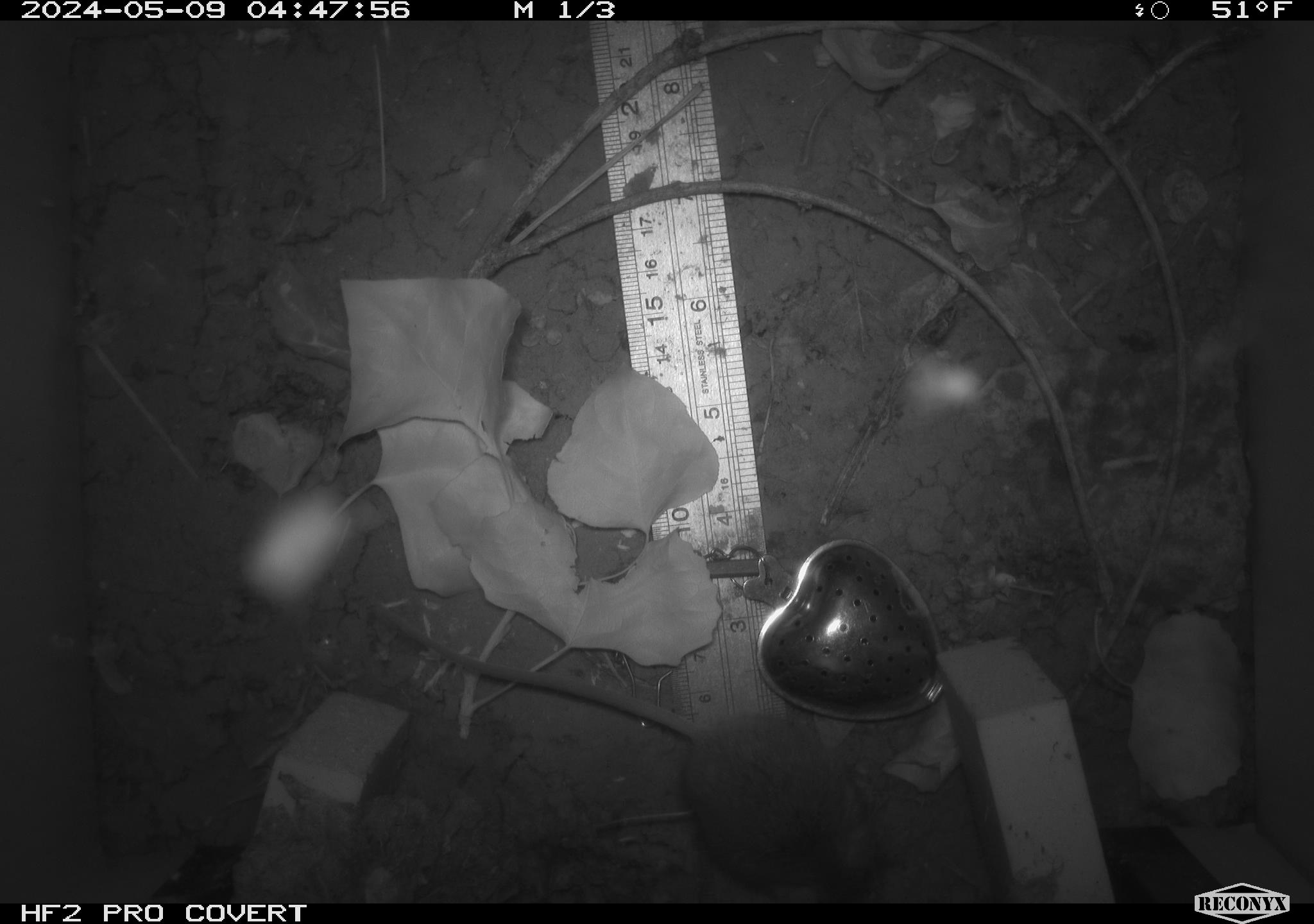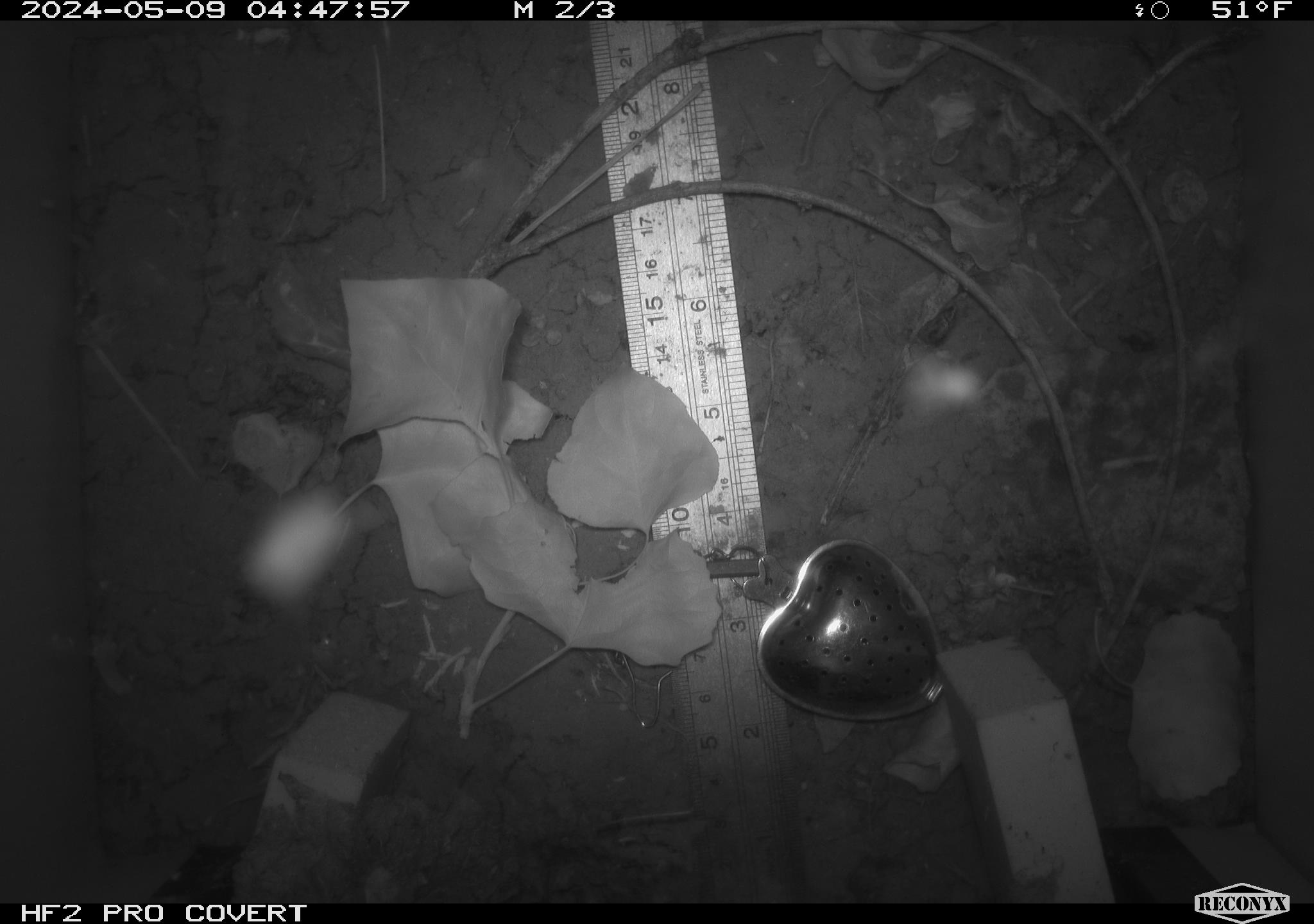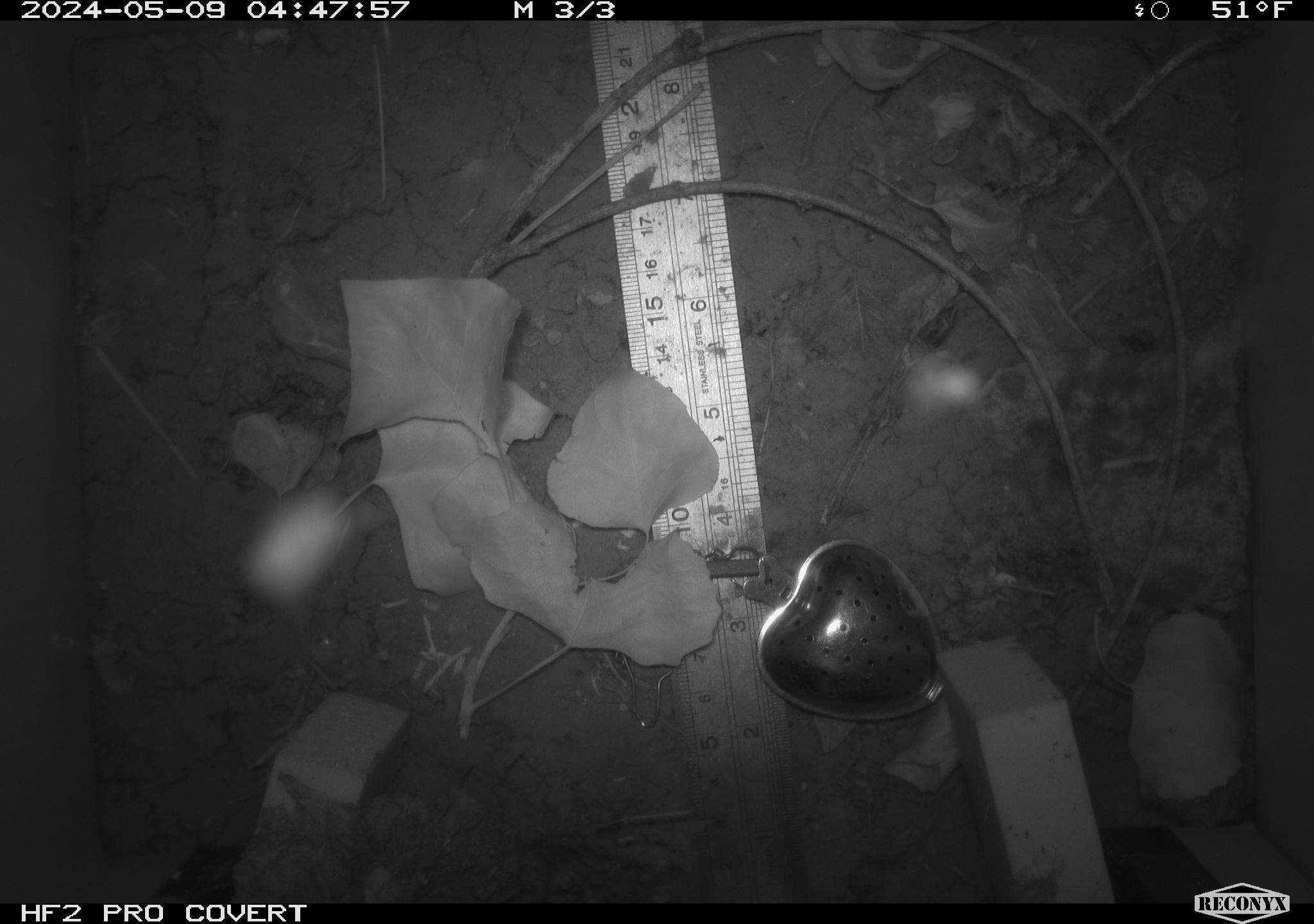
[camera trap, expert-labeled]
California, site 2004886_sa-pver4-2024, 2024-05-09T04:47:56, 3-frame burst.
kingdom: Animalia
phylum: Chordata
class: Mammalia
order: Rodentia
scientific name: Rodentia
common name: mouse species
Mouse species (Rodentia).